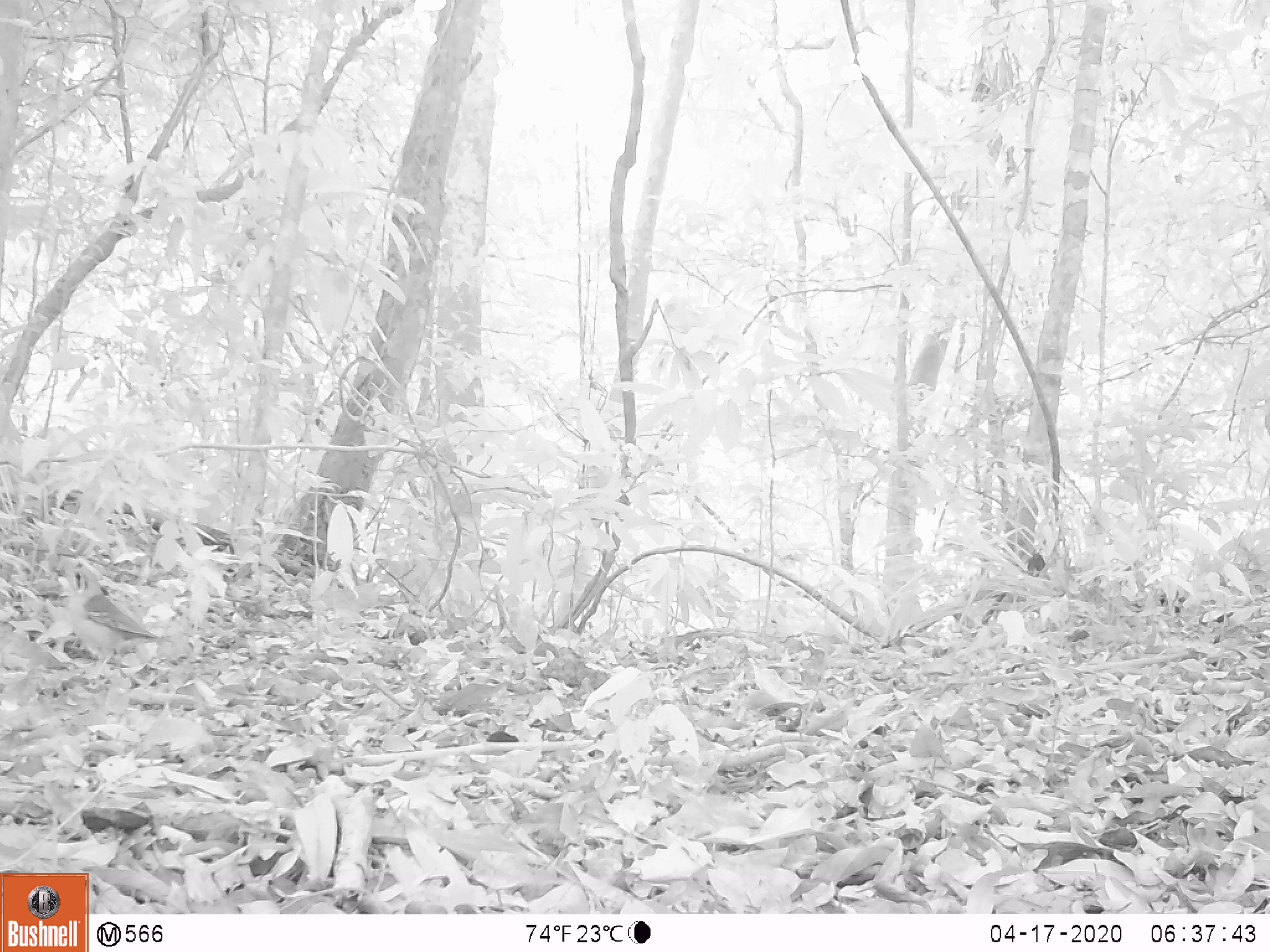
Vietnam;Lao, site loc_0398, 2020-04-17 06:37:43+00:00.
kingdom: Animalia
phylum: Chordata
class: Aves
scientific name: Aves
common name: bird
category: unidentified bird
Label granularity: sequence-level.